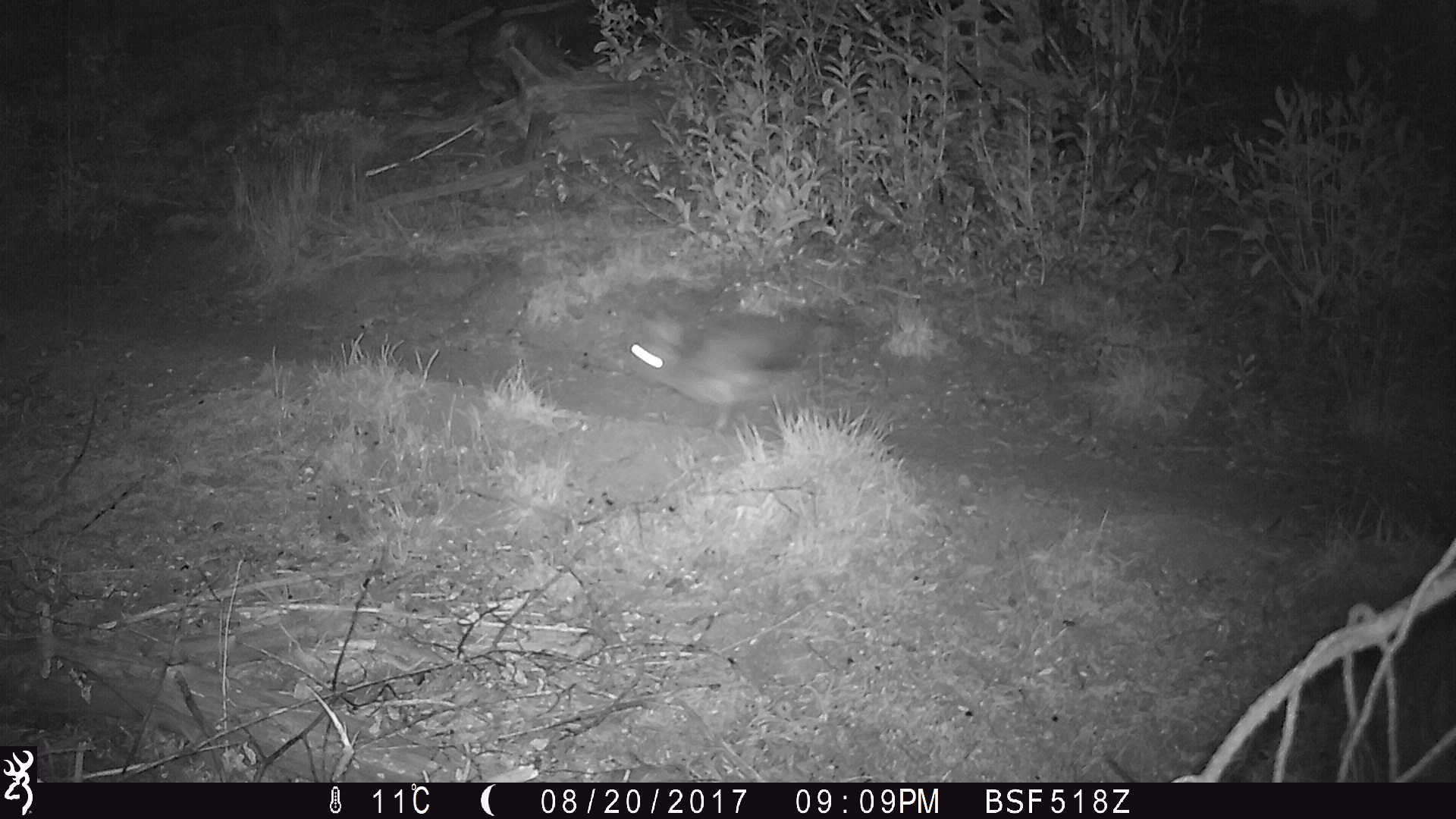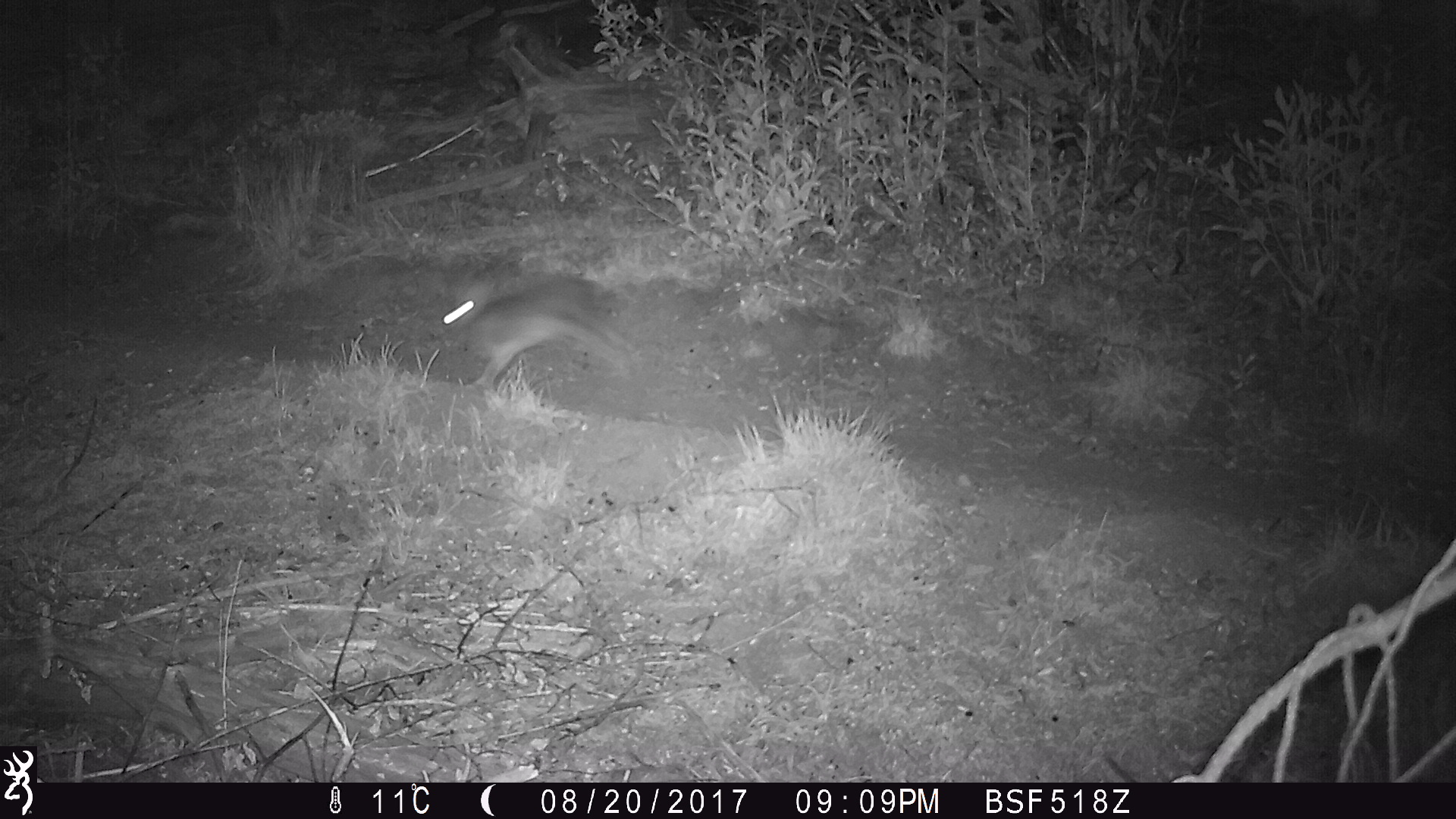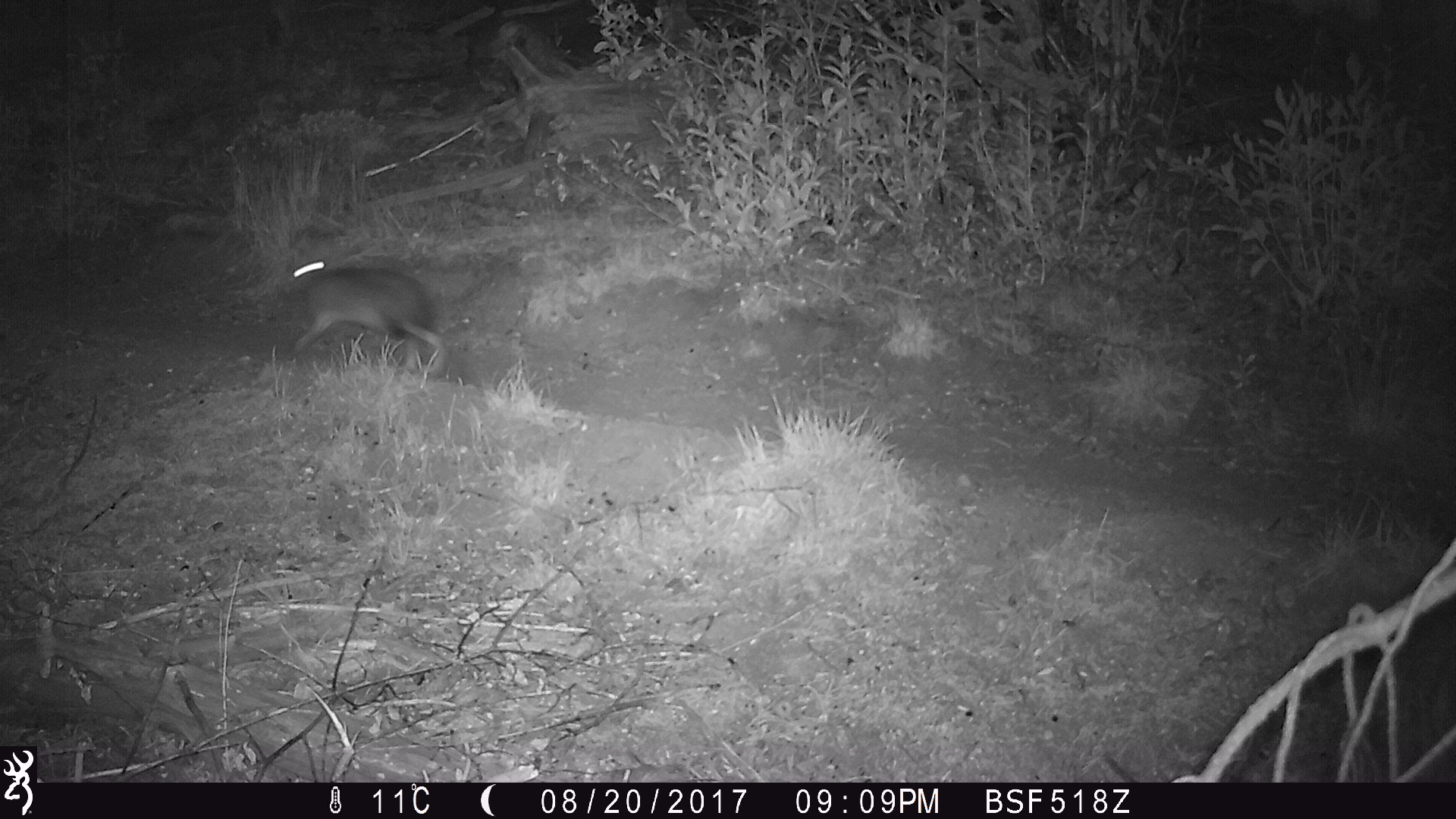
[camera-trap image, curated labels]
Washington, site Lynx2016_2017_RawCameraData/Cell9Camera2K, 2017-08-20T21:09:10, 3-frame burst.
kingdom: Animalia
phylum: Chordata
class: Mammalia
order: Lagomorpha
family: Leporidae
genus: Lepus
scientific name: Lepus americanus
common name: snowshoe hare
Lepus americanus (snowshoe hare). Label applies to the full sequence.